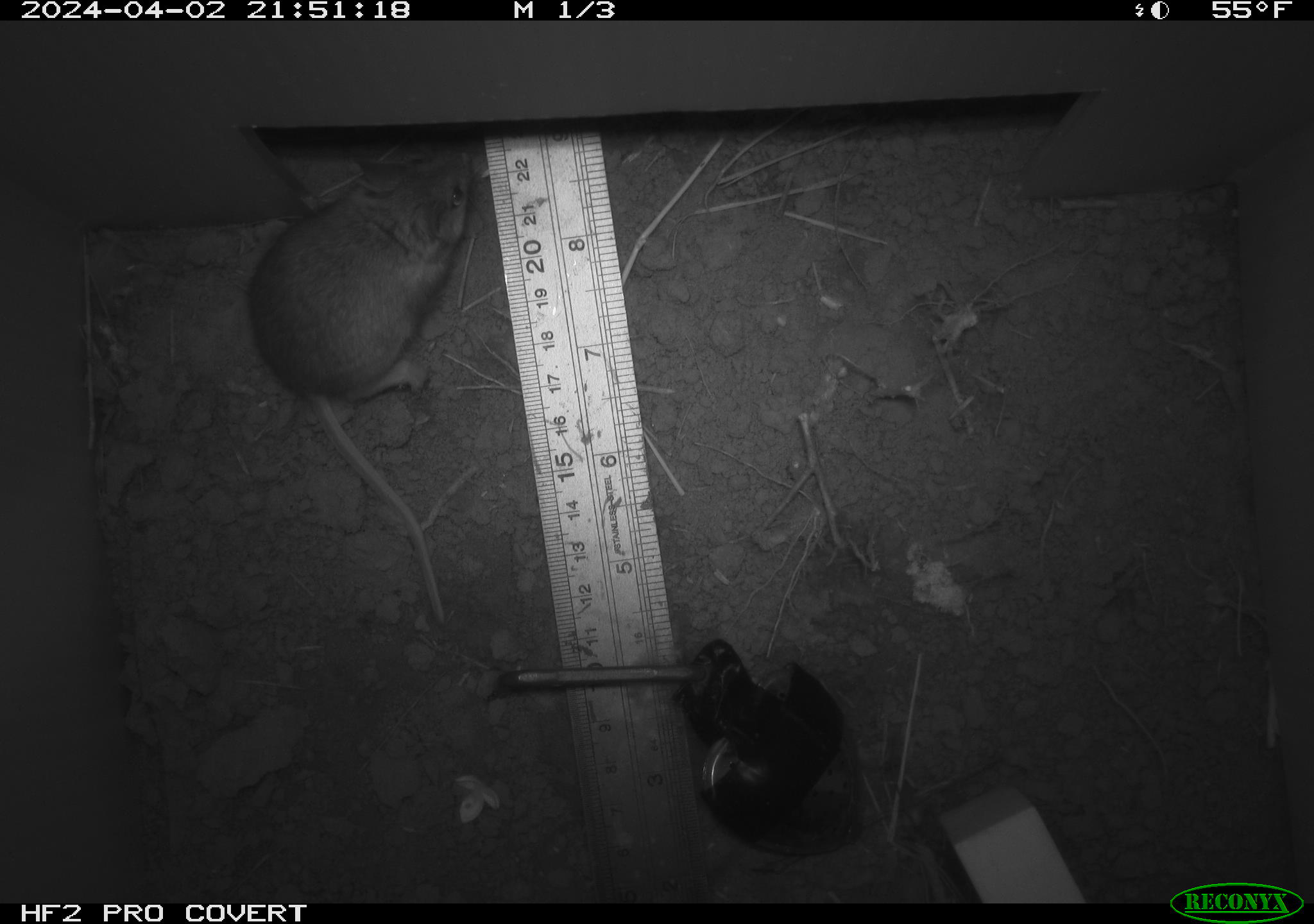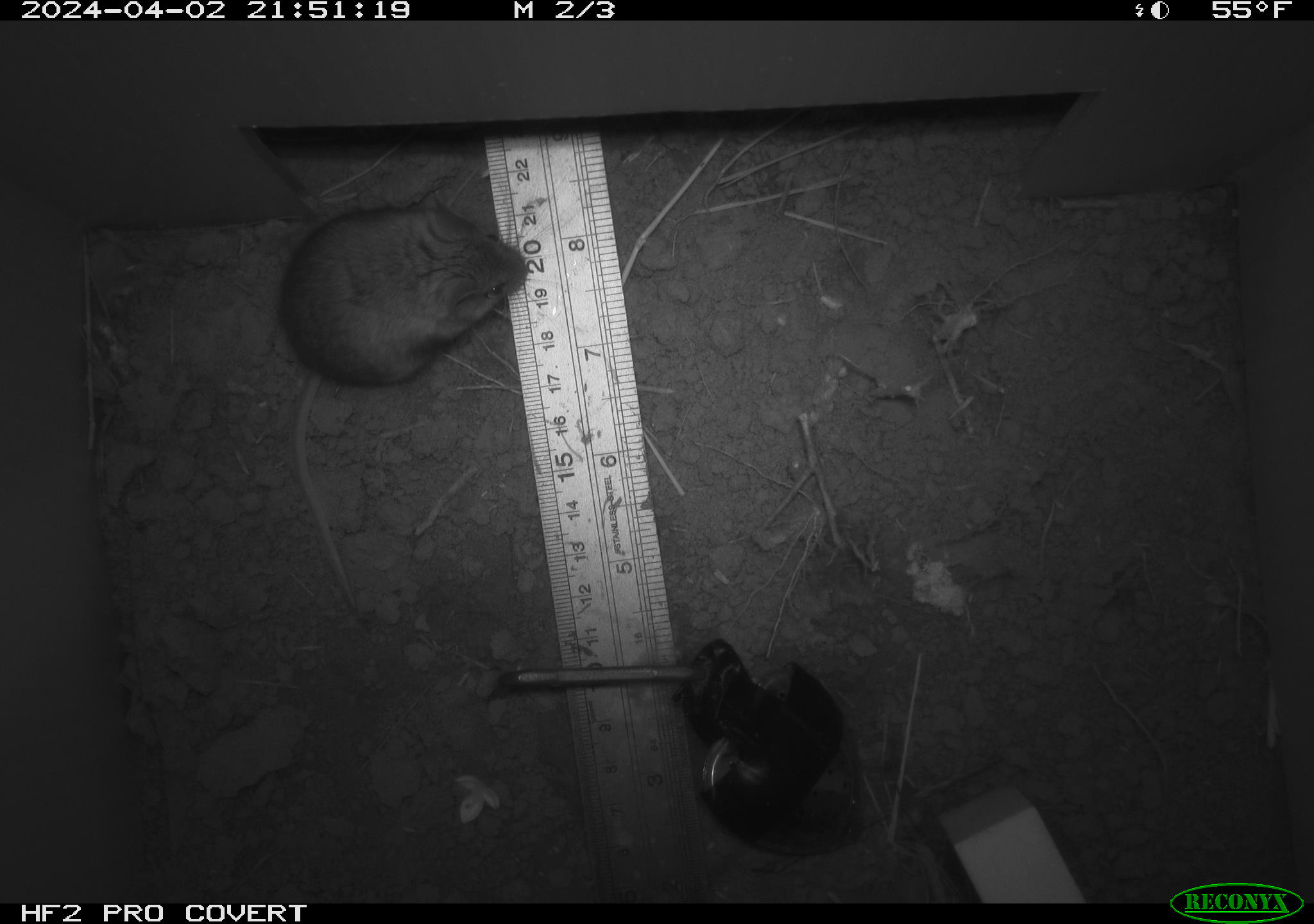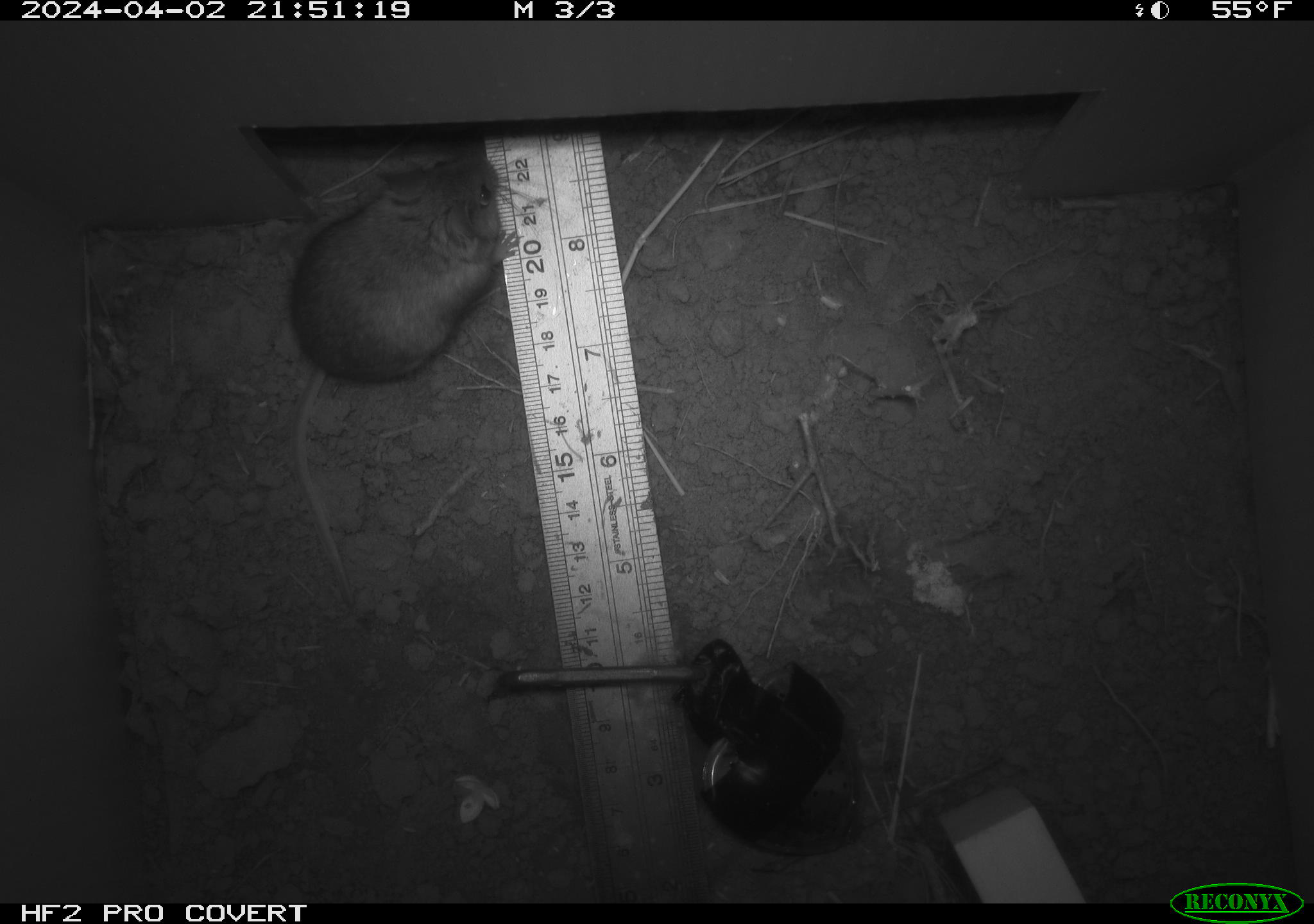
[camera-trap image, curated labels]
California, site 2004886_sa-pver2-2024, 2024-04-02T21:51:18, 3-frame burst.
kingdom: Animalia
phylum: Chordata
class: Mammalia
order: Rodentia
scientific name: Rodentia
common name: mouse species